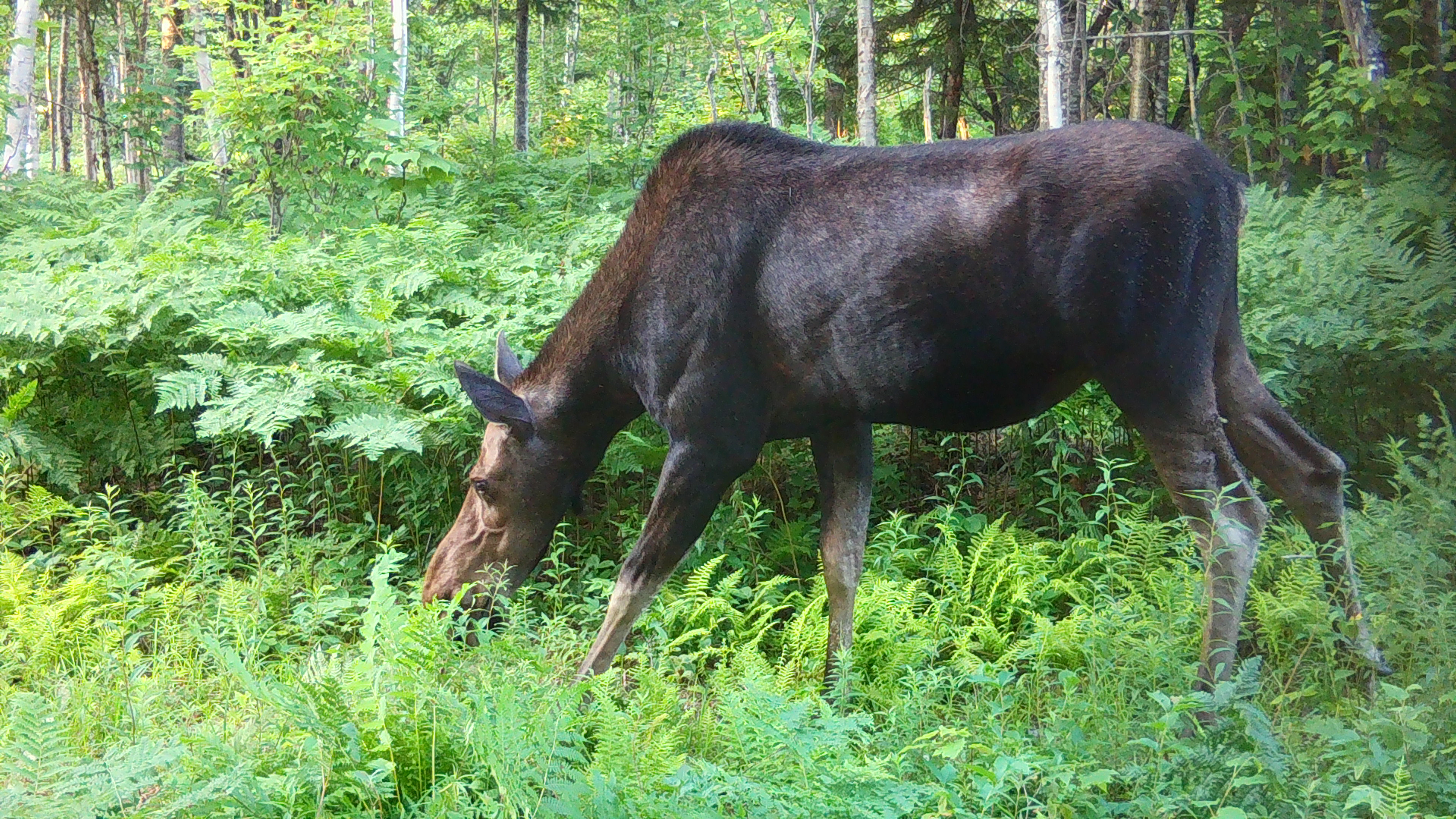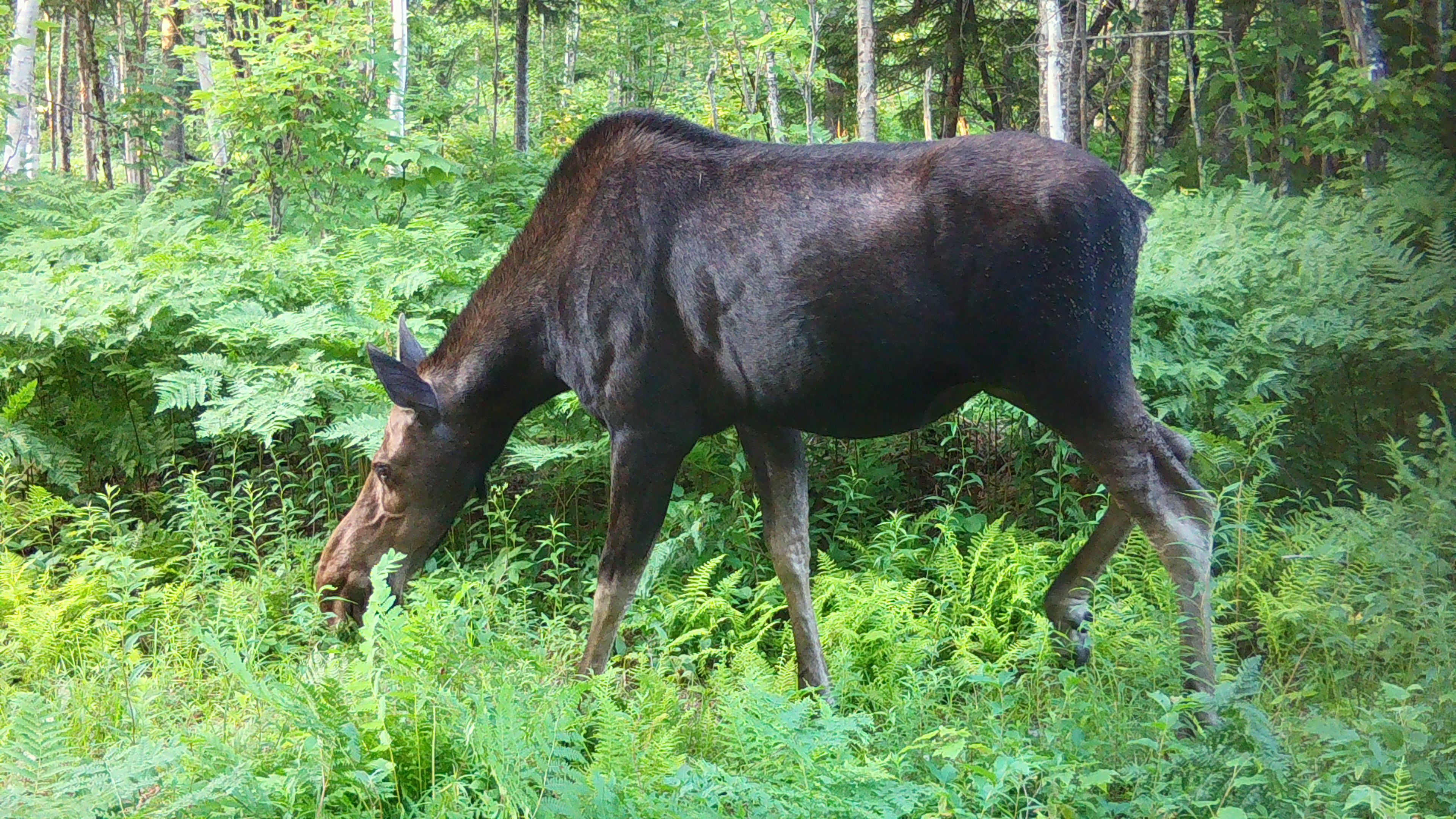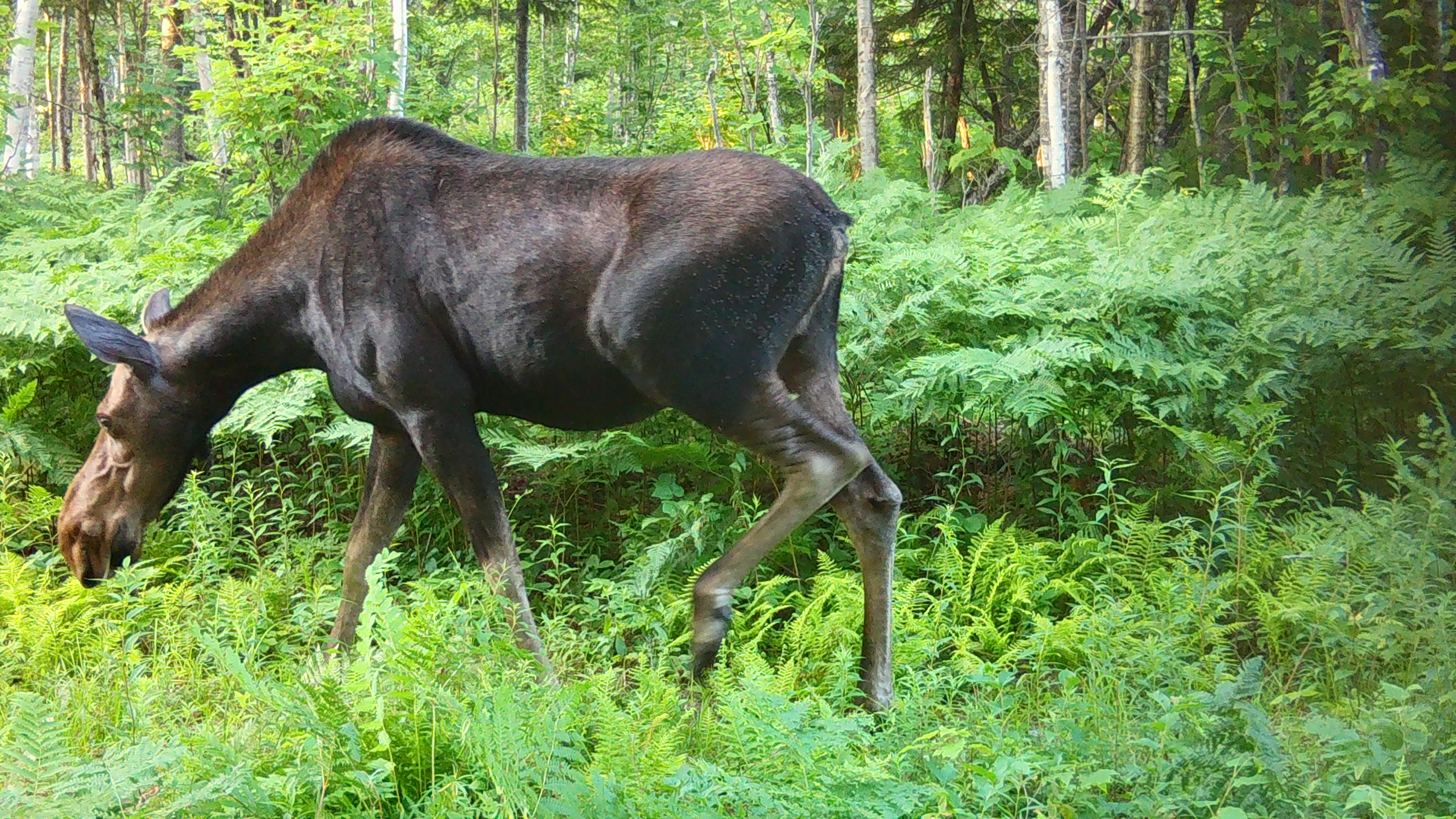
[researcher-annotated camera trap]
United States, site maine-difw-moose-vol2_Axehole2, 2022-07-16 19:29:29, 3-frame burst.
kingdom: Animalia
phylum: Chordata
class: Mammalia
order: Artiodactyla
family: Cervidae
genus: Alces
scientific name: Alces alces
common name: moose